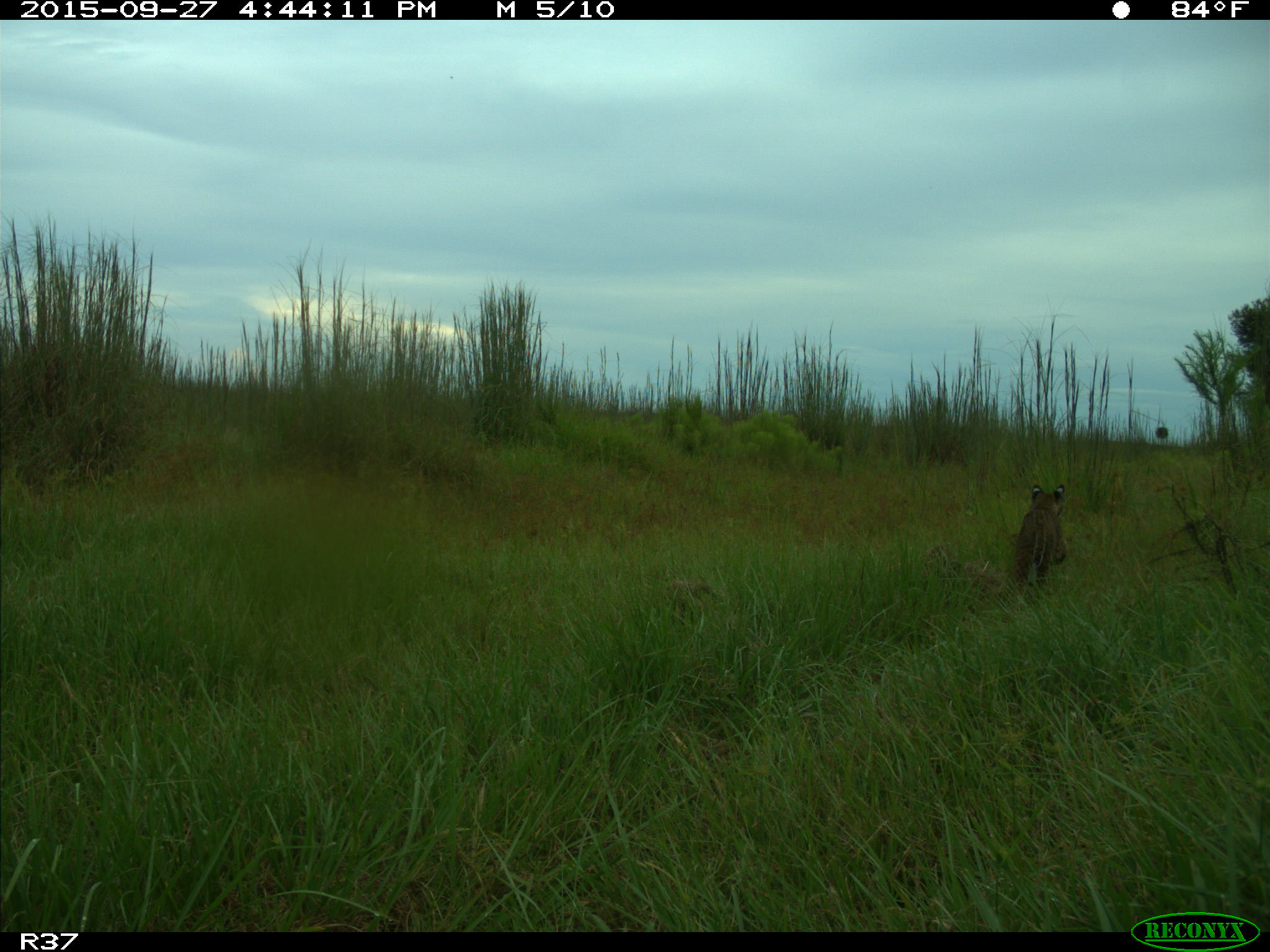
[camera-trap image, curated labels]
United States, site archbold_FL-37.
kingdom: Animalia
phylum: Chordata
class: Mammalia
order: Carnivora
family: Felidae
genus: Lynx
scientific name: Lynx rufus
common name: bobcat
Lynx rufus (bobcat).